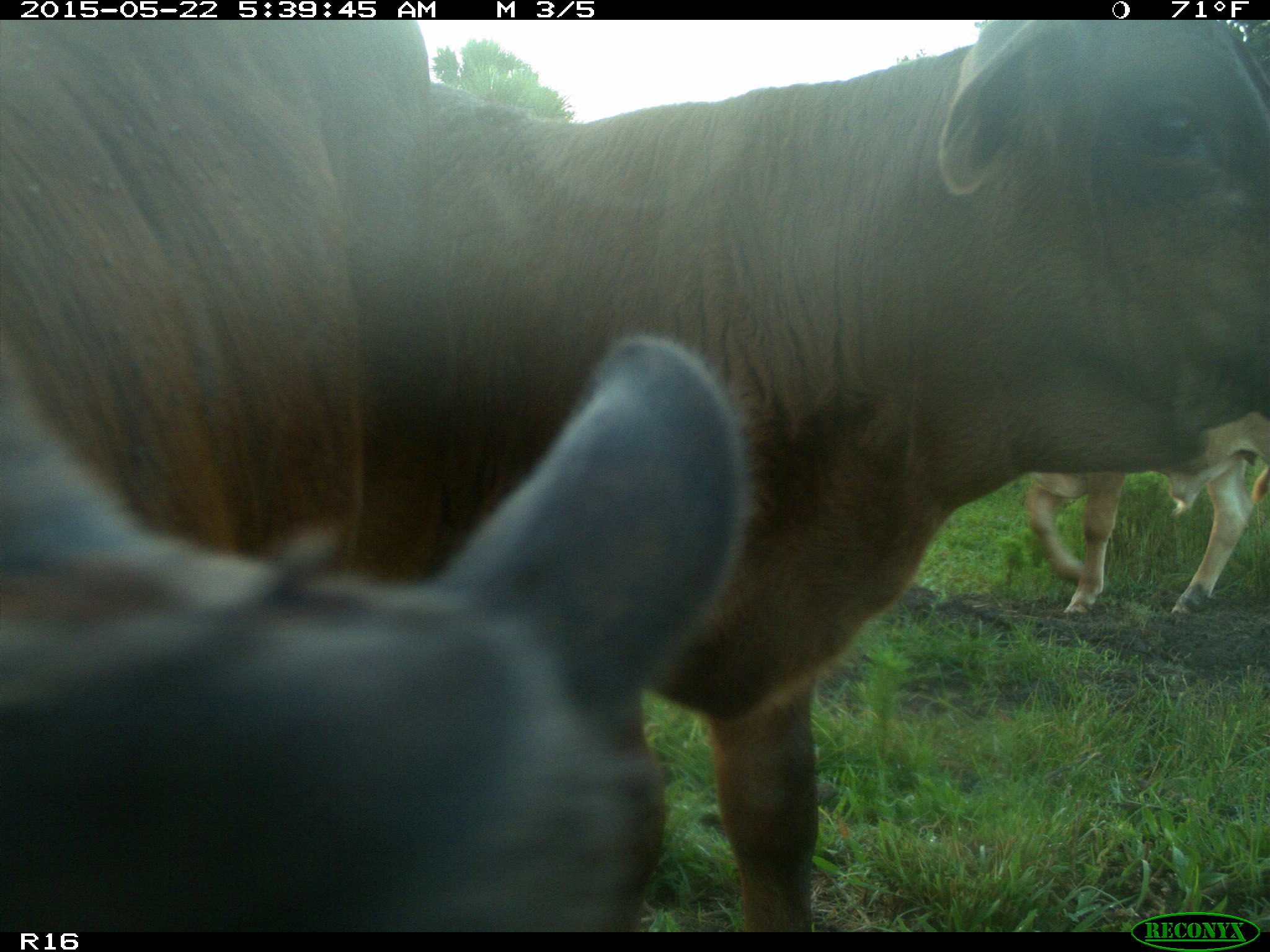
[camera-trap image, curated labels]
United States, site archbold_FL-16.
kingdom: Animalia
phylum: Chordata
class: Mammalia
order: Artiodactyla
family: Bovidae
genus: Bos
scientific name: Bos taurus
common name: domestic cow